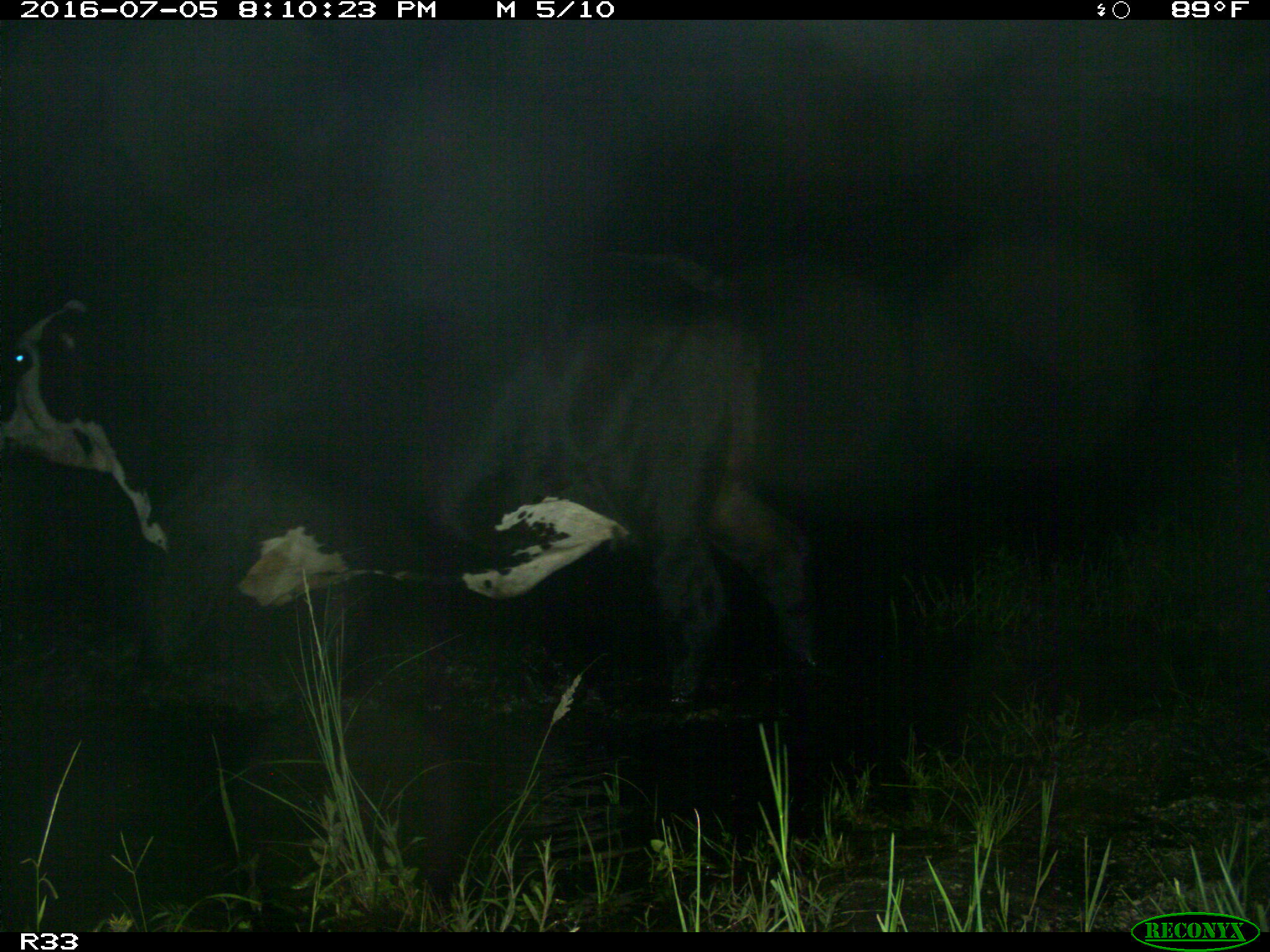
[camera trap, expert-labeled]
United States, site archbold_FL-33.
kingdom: Animalia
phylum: Chordata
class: Mammalia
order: Artiodactyla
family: Bovidae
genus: Bos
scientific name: Bos taurus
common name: domestic cow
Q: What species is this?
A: Bos taurus (domestic cow).